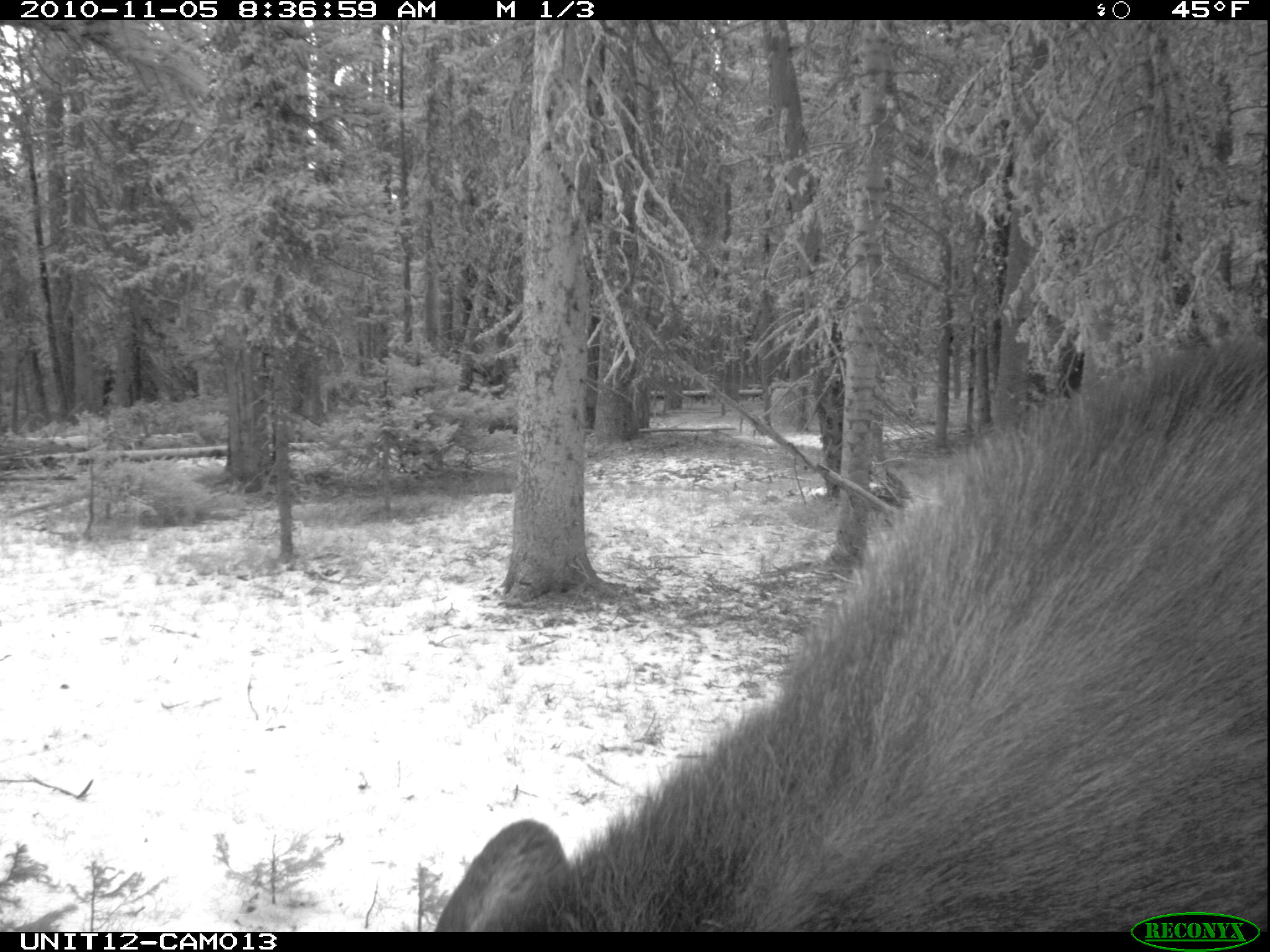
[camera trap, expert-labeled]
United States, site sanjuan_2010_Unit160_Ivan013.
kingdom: Animalia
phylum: Chordata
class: Mammalia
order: Artiodactyla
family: Cervidae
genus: Alces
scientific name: Alces alces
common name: moose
Alces alces (moose).